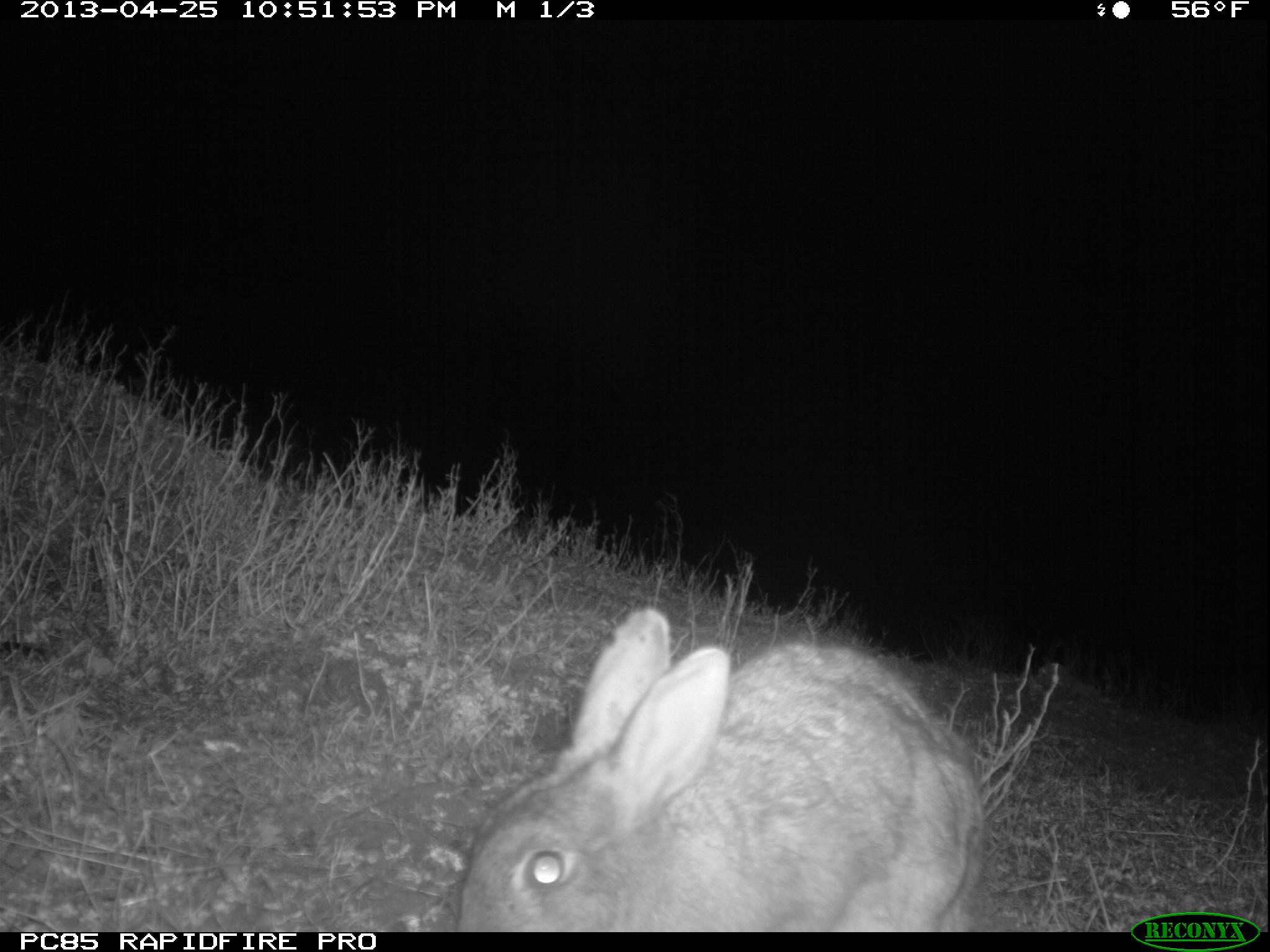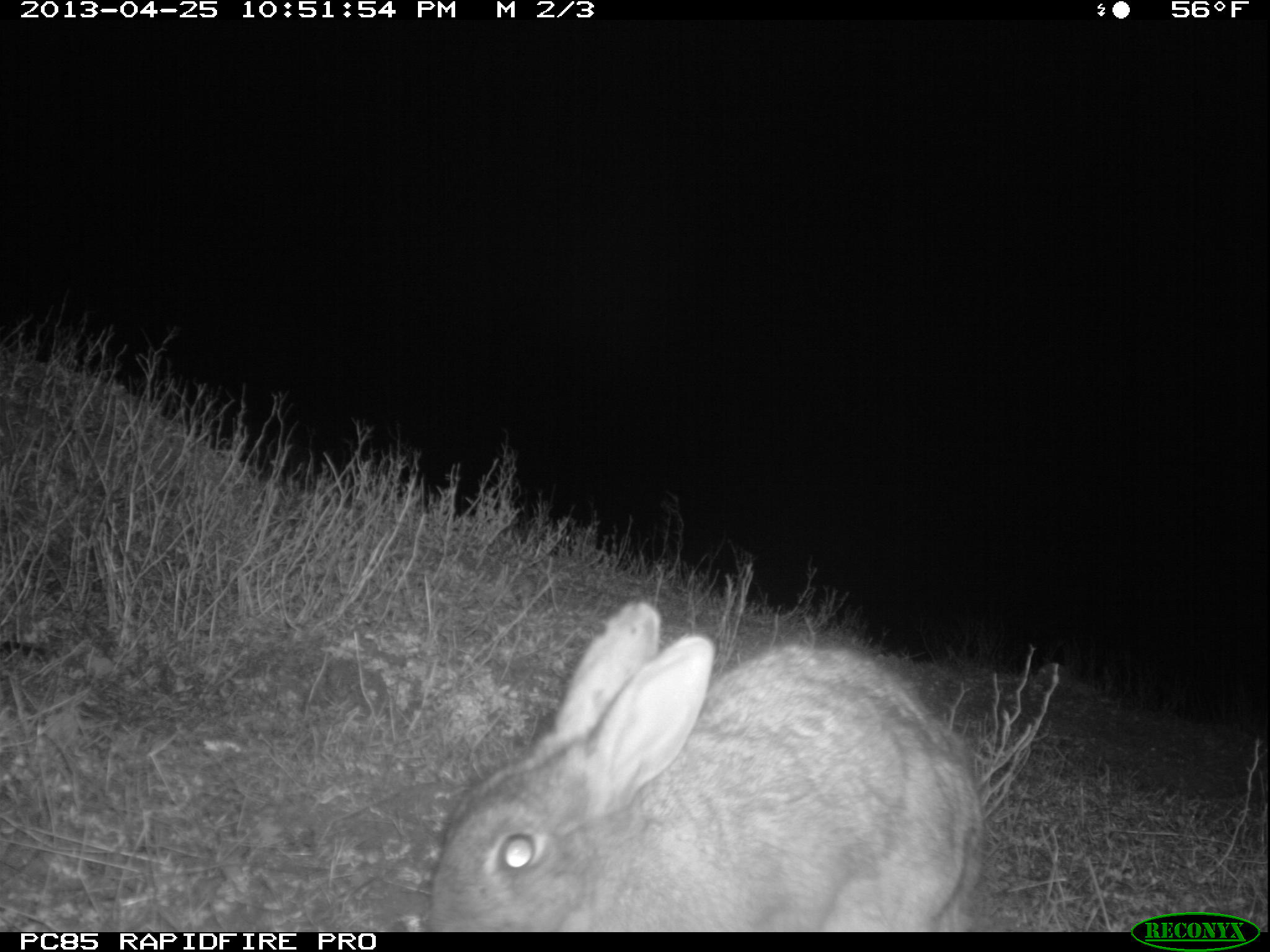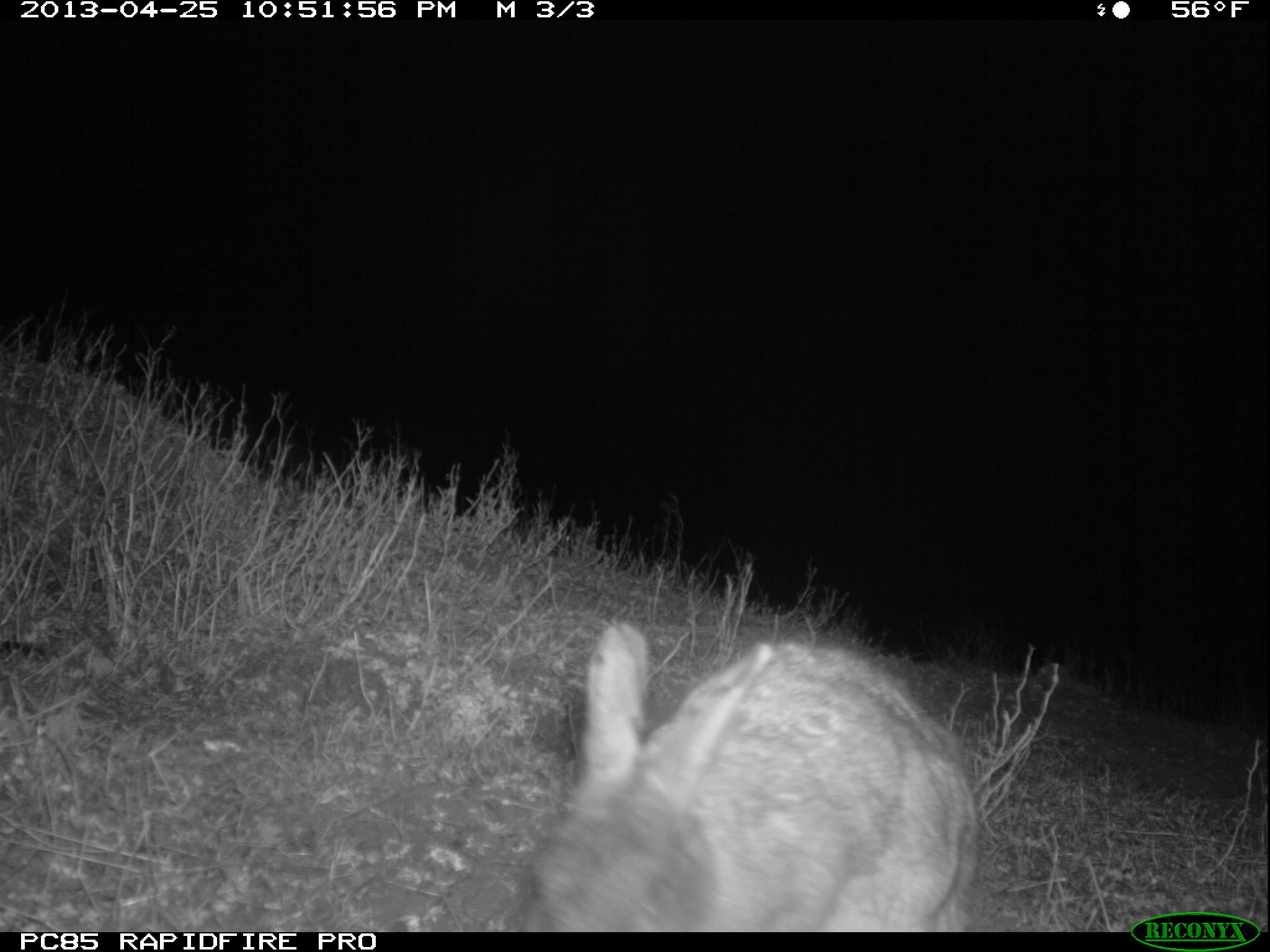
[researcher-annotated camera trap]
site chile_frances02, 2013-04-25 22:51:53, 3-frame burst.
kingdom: Animalia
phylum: Chordata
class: Mammalia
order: Lagomorpha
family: Leporidae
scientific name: Leporidae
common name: rabbits and hares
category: rabbit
Rabbit (rabbits and hares) (Leporidae).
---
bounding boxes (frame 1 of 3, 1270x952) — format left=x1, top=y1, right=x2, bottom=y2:
rabbit: left=449, top=609, right=988, bottom=930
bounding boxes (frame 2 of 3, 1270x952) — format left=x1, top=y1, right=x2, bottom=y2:
rabbit: left=414, top=602, right=988, bottom=930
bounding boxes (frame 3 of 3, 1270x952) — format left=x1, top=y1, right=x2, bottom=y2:
rabbit: left=506, top=619, right=985, bottom=930